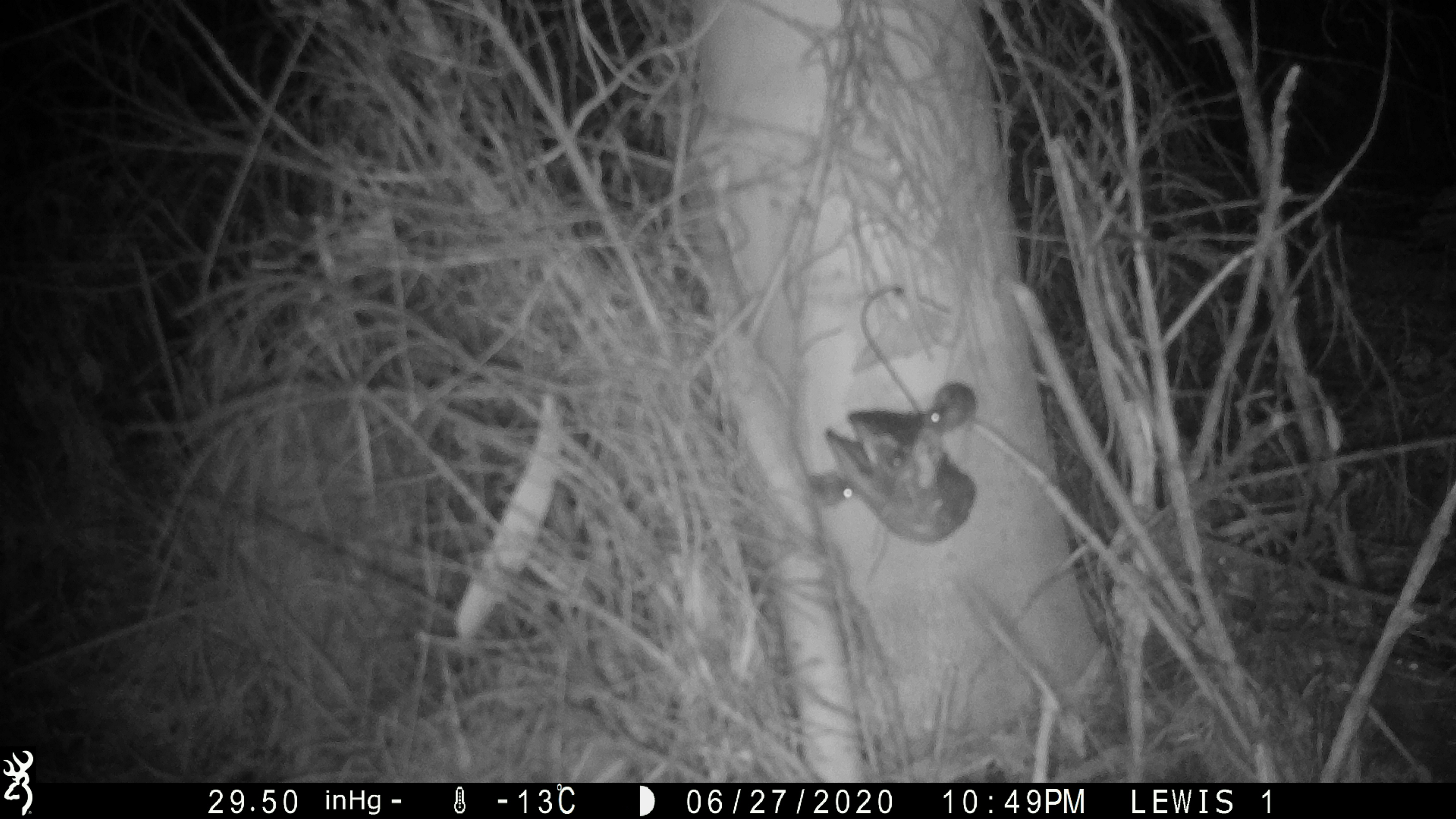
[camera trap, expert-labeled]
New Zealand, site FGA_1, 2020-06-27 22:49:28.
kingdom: Animalia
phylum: Chordata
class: Mammalia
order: Rodentia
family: Muridae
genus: Mus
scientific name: Mus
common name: mouse